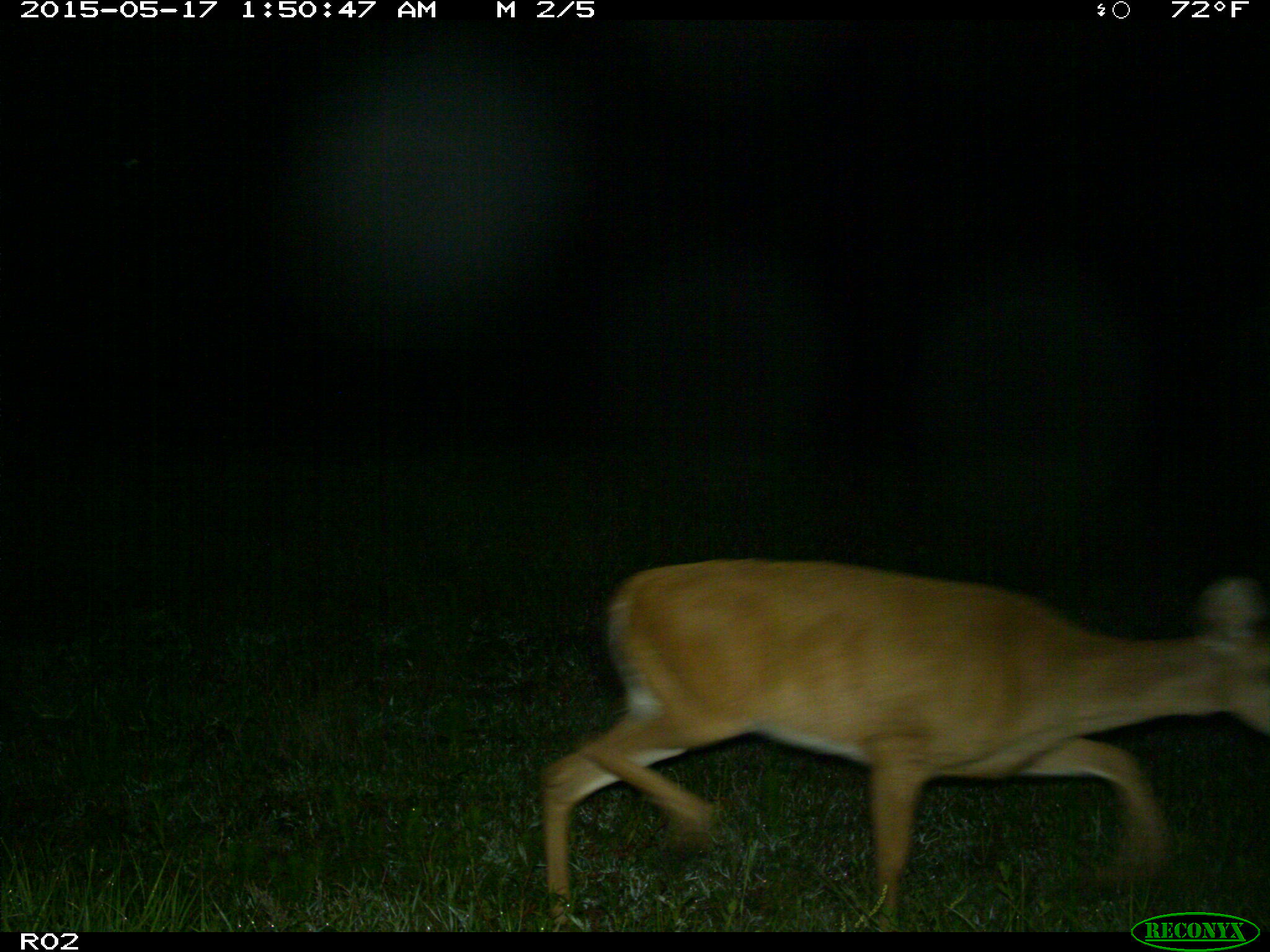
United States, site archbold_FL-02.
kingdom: Animalia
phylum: Chordata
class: Mammalia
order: Artiodactyla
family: Cervidae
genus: Odocoileus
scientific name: Odocoileus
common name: deer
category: unidentified deer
Unidentified deer (deer) (Odocoileus).